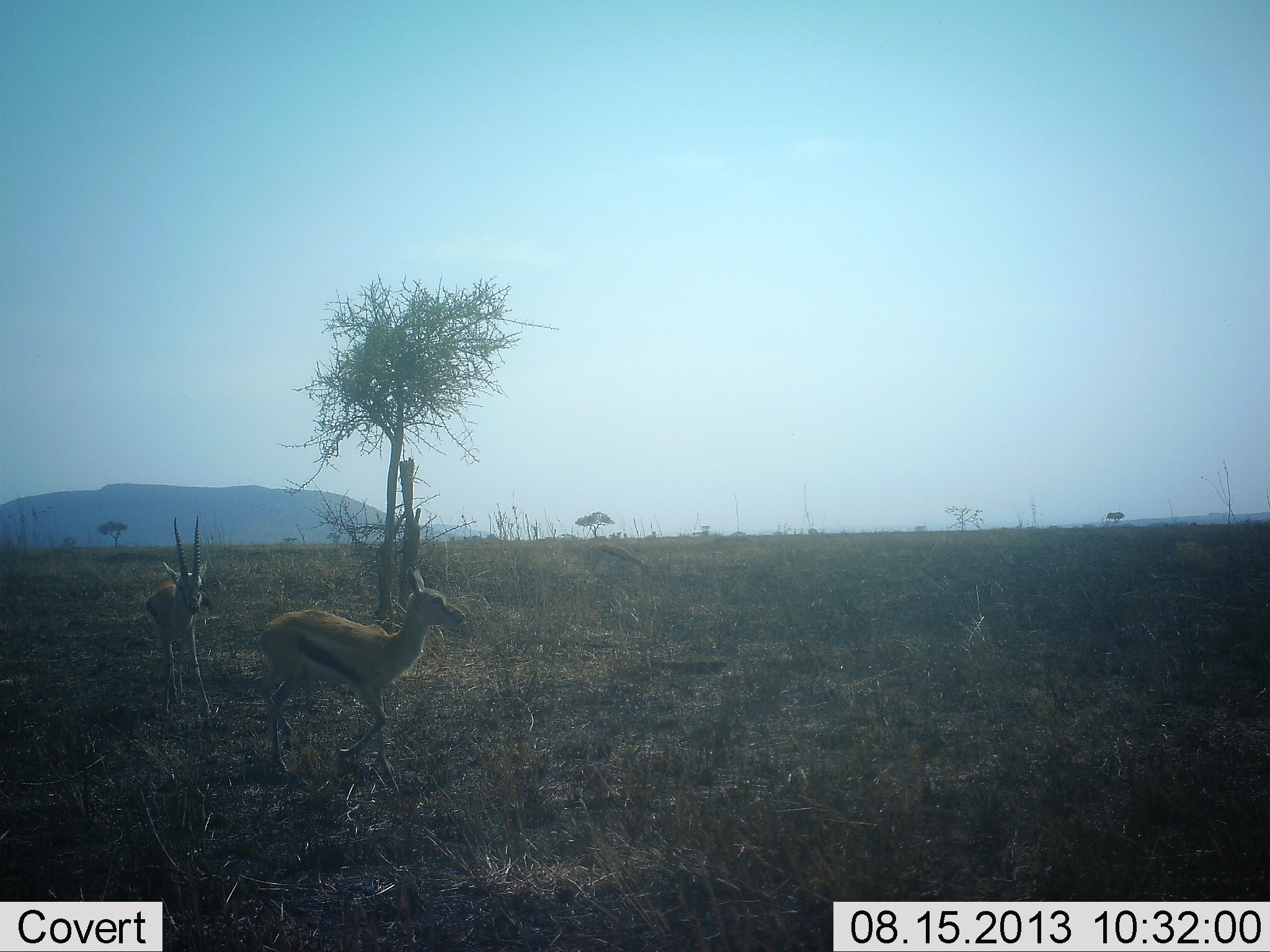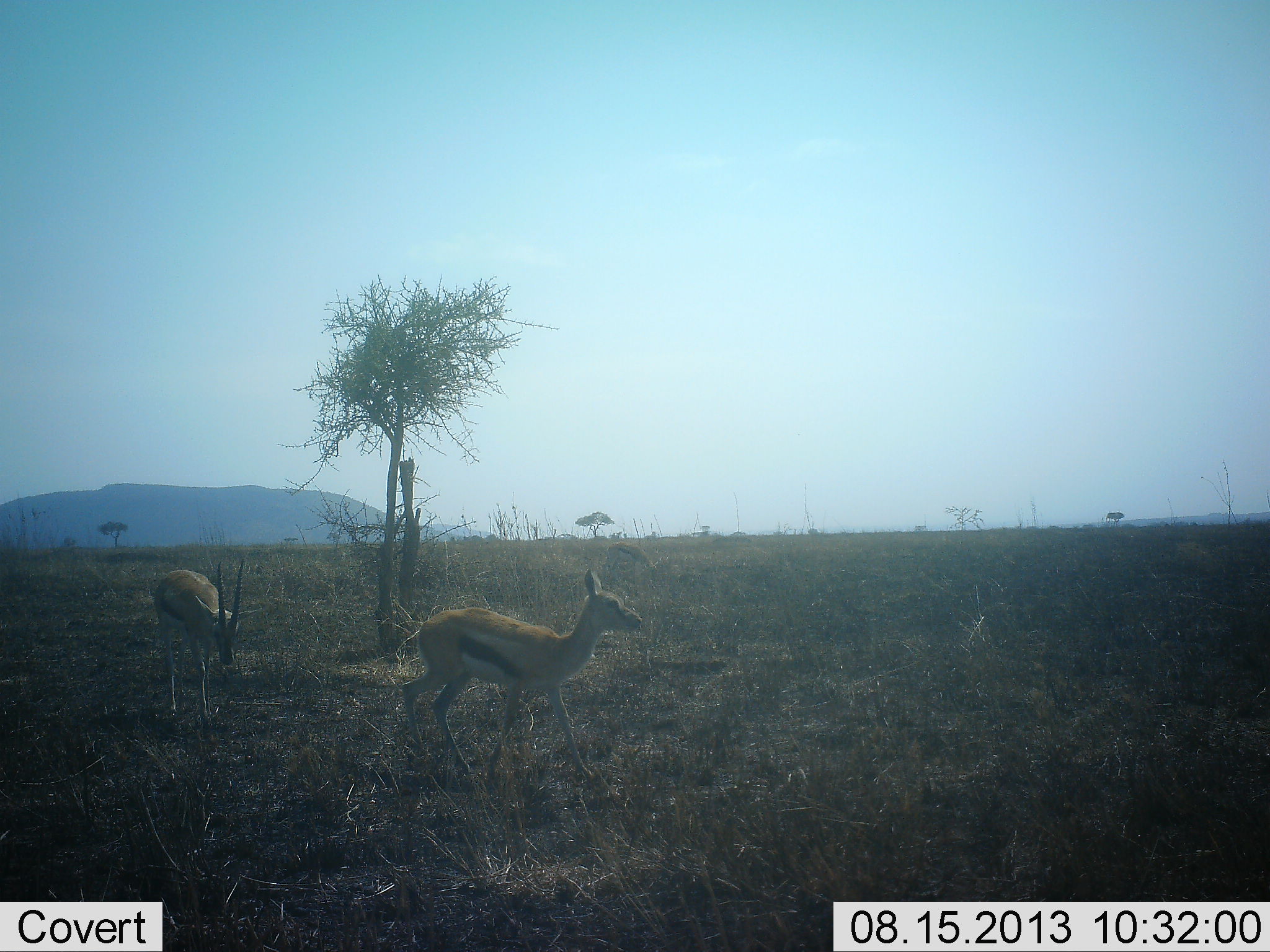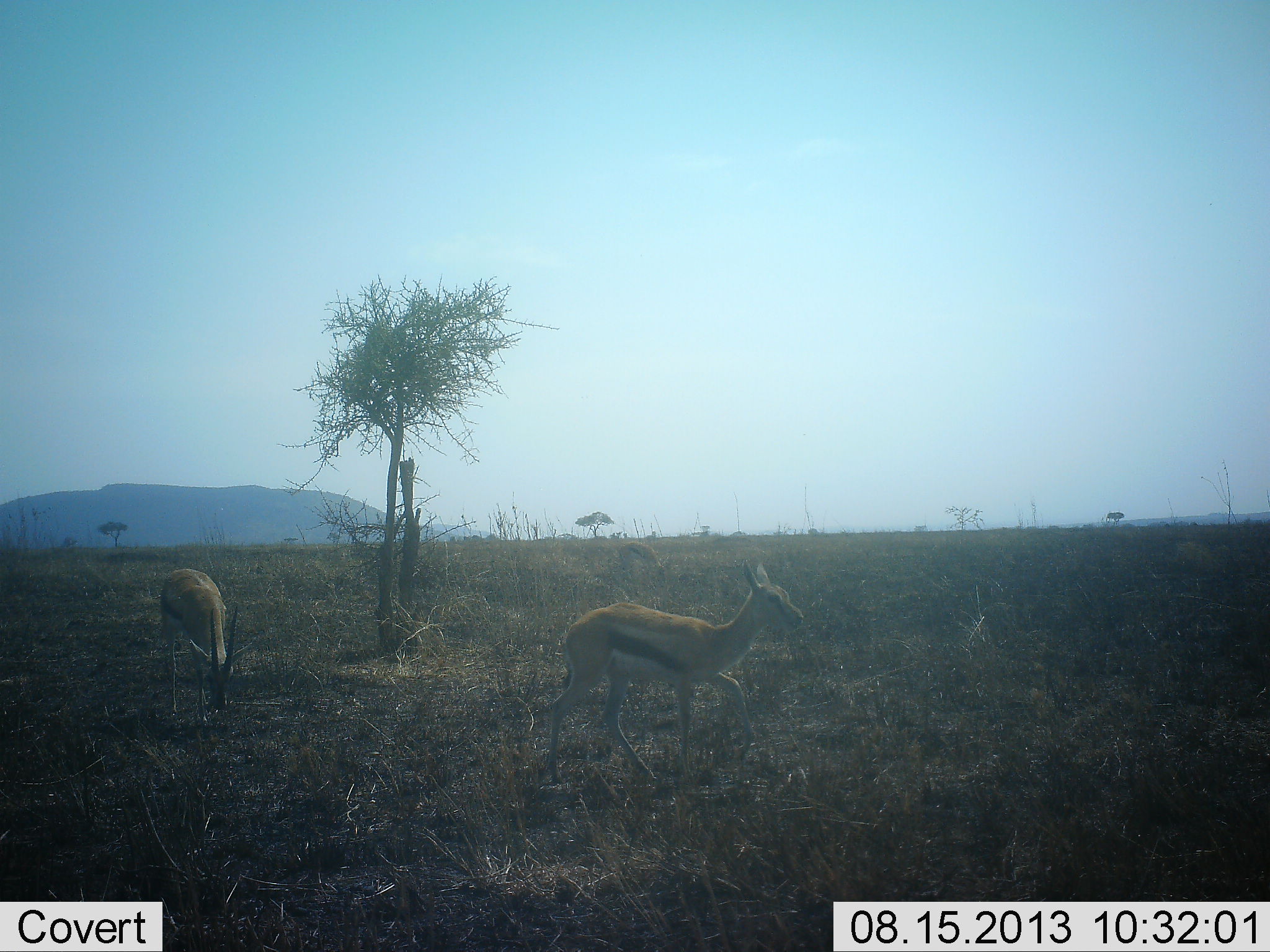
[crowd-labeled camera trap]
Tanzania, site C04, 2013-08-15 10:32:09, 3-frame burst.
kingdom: Animalia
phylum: Chordata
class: Mammalia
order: Artiodactyla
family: Bovidae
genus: Eudorcas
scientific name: Eudorcas thomsonii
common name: thomson's gazelle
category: gazellethomsons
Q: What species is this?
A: Gazellethomsons (thomson's gazelle) (Eudorcas thomsonii).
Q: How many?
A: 2.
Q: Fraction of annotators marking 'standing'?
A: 21%.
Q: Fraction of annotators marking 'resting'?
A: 0%.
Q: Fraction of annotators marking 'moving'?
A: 93%.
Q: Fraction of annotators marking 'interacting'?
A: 0%.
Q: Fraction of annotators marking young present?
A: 0%.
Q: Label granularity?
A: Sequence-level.